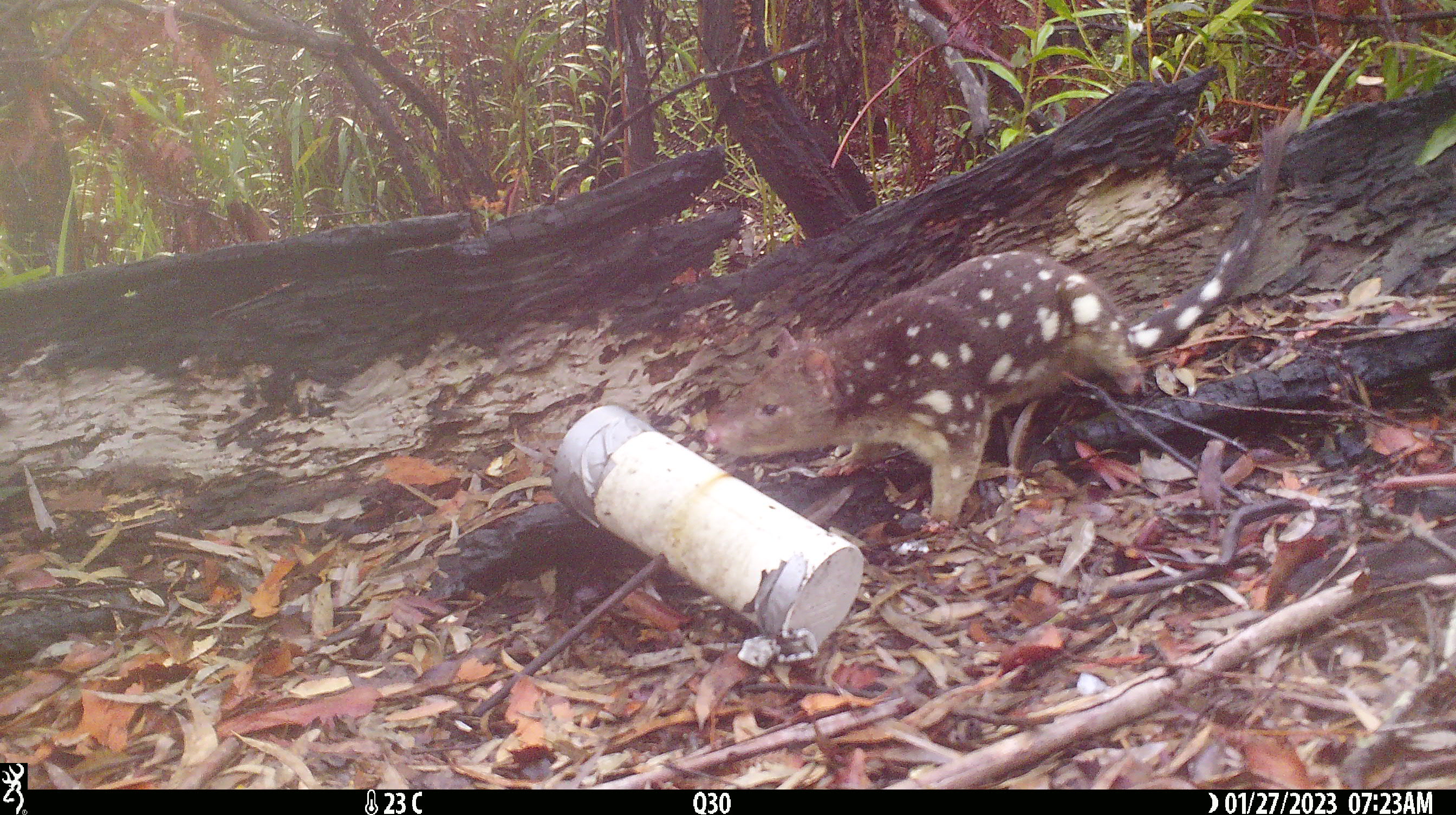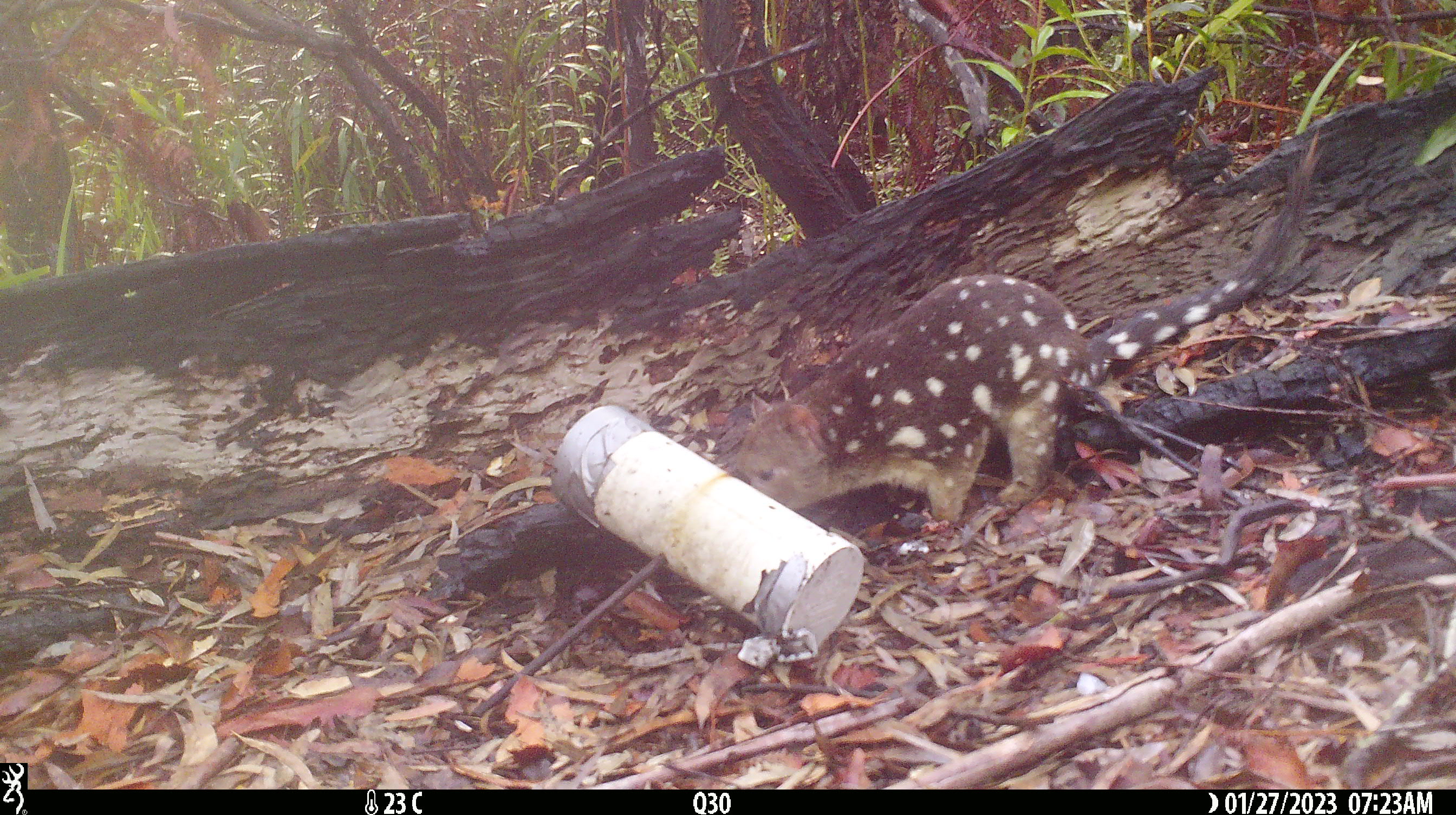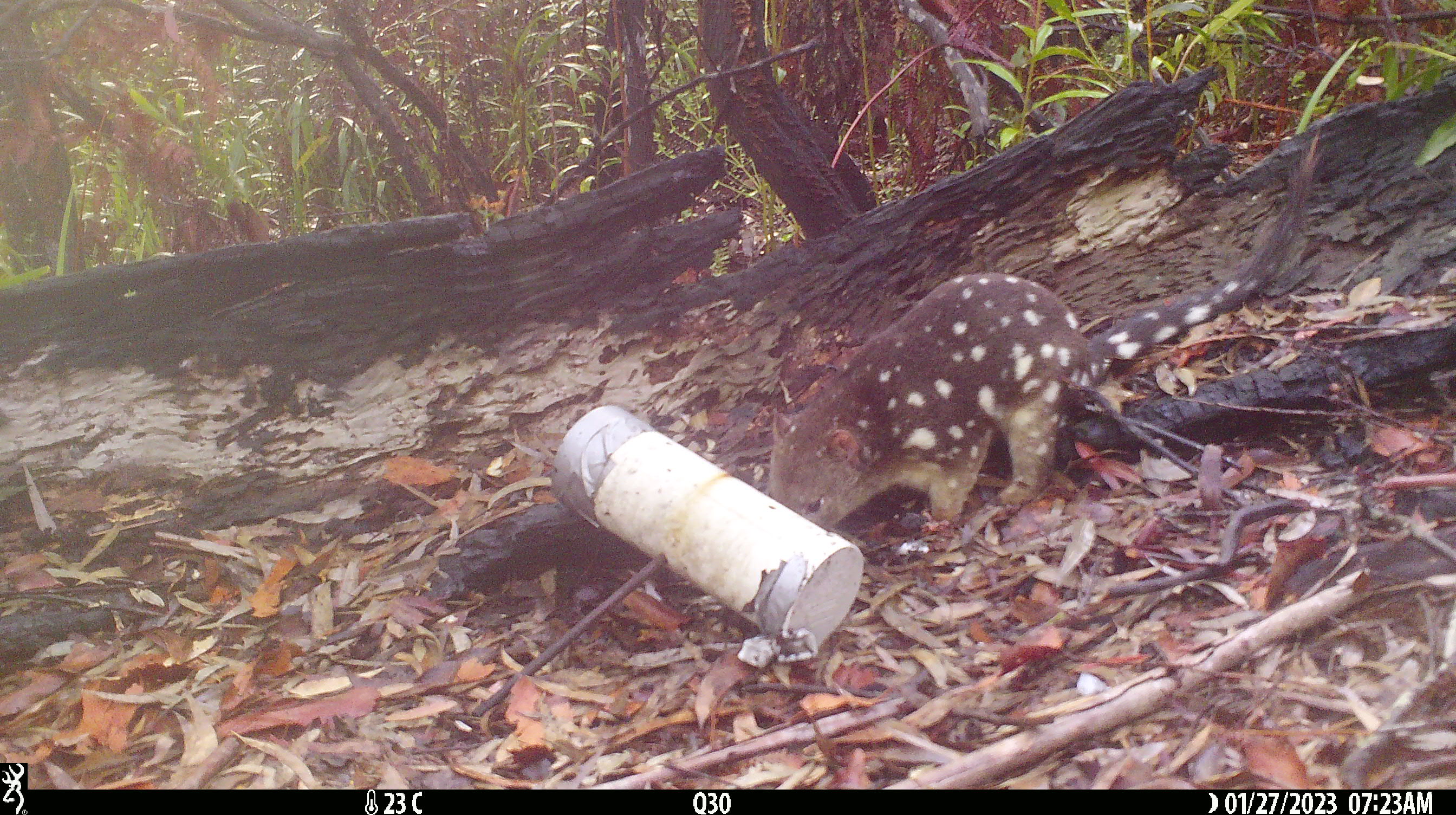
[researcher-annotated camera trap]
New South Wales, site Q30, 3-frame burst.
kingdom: Animalia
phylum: Chordata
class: Mammalia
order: Dasyuromorphia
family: Dasyuridae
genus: Dasyurus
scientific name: Dasyurus maculatus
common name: spotted-tailed quoll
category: quoll